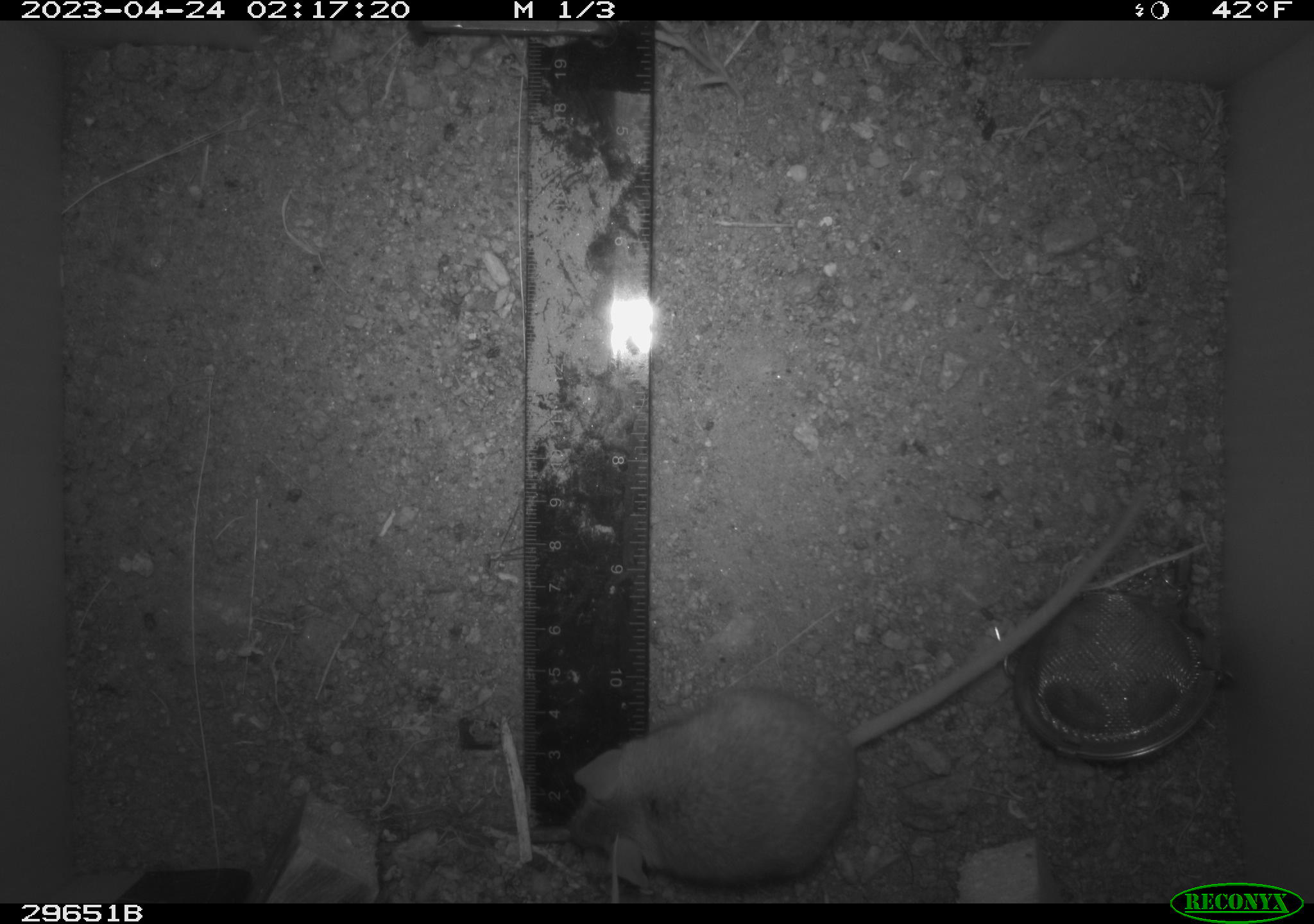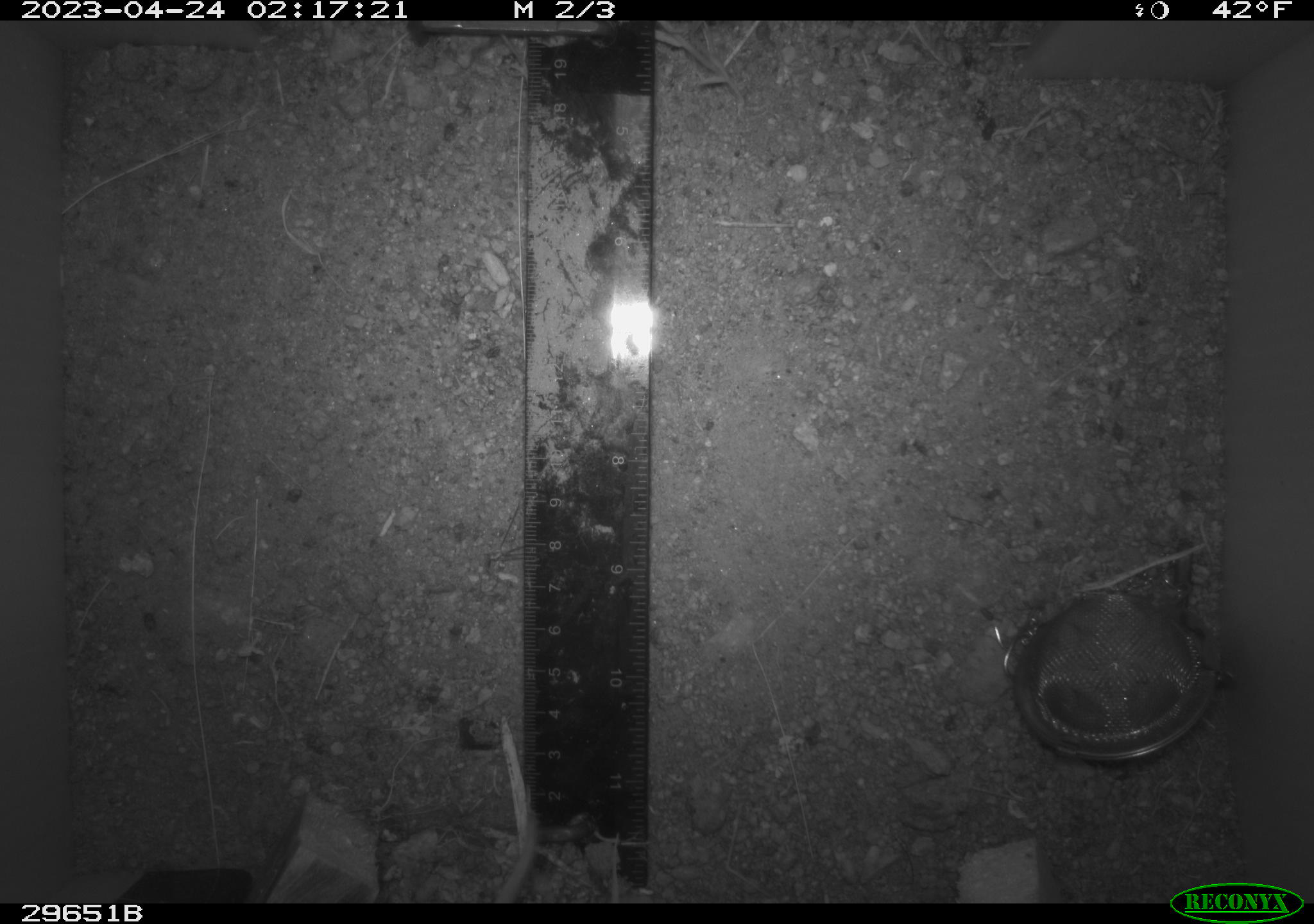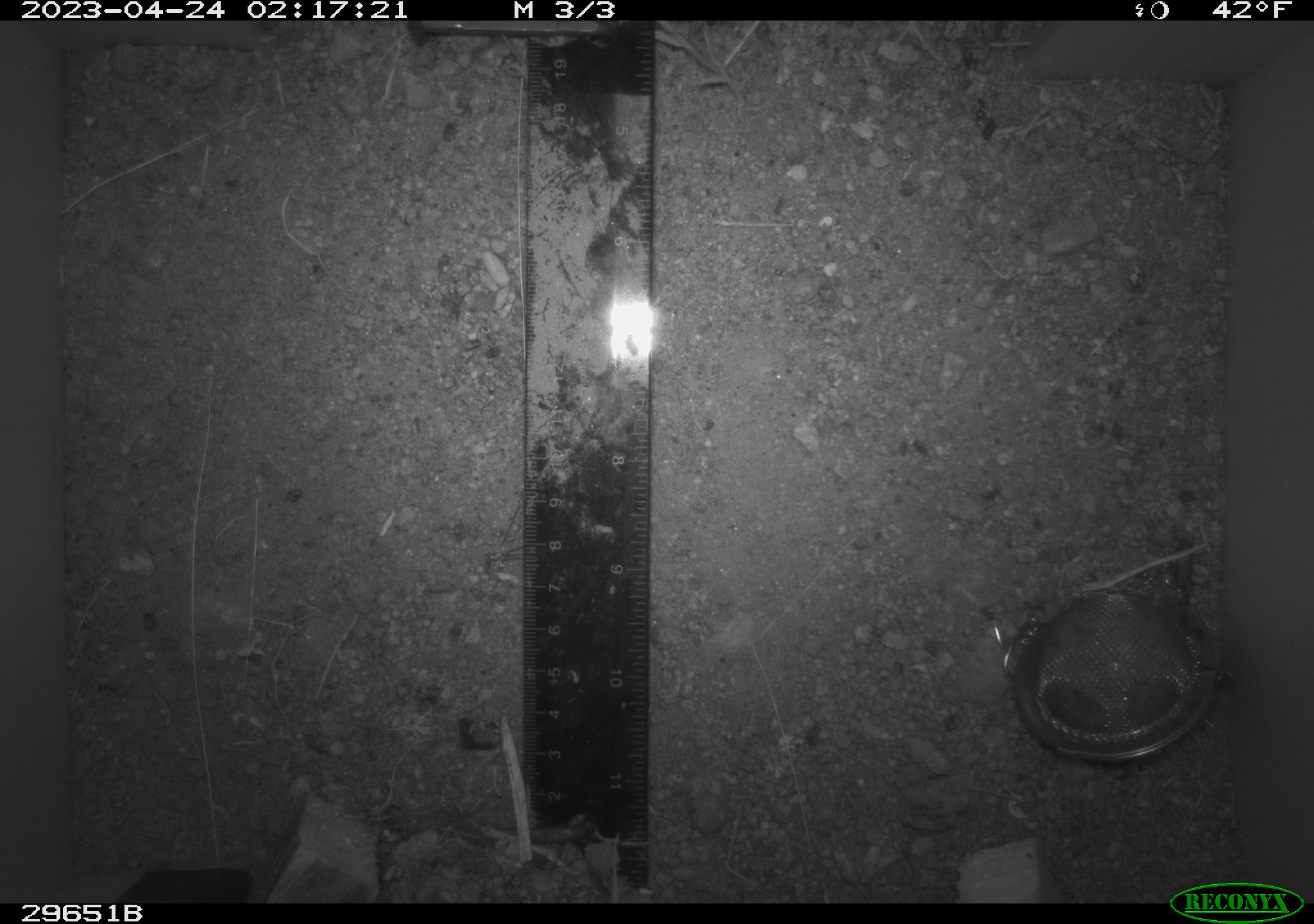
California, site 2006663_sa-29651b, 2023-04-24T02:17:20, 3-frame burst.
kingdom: Animalia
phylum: Chordata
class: Mammalia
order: Rodentia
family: Cricetidae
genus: Peromyscus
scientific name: Peromyscus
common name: deer mice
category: peromyscus species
Peromyscus species (deer mice) (Peromyscus).